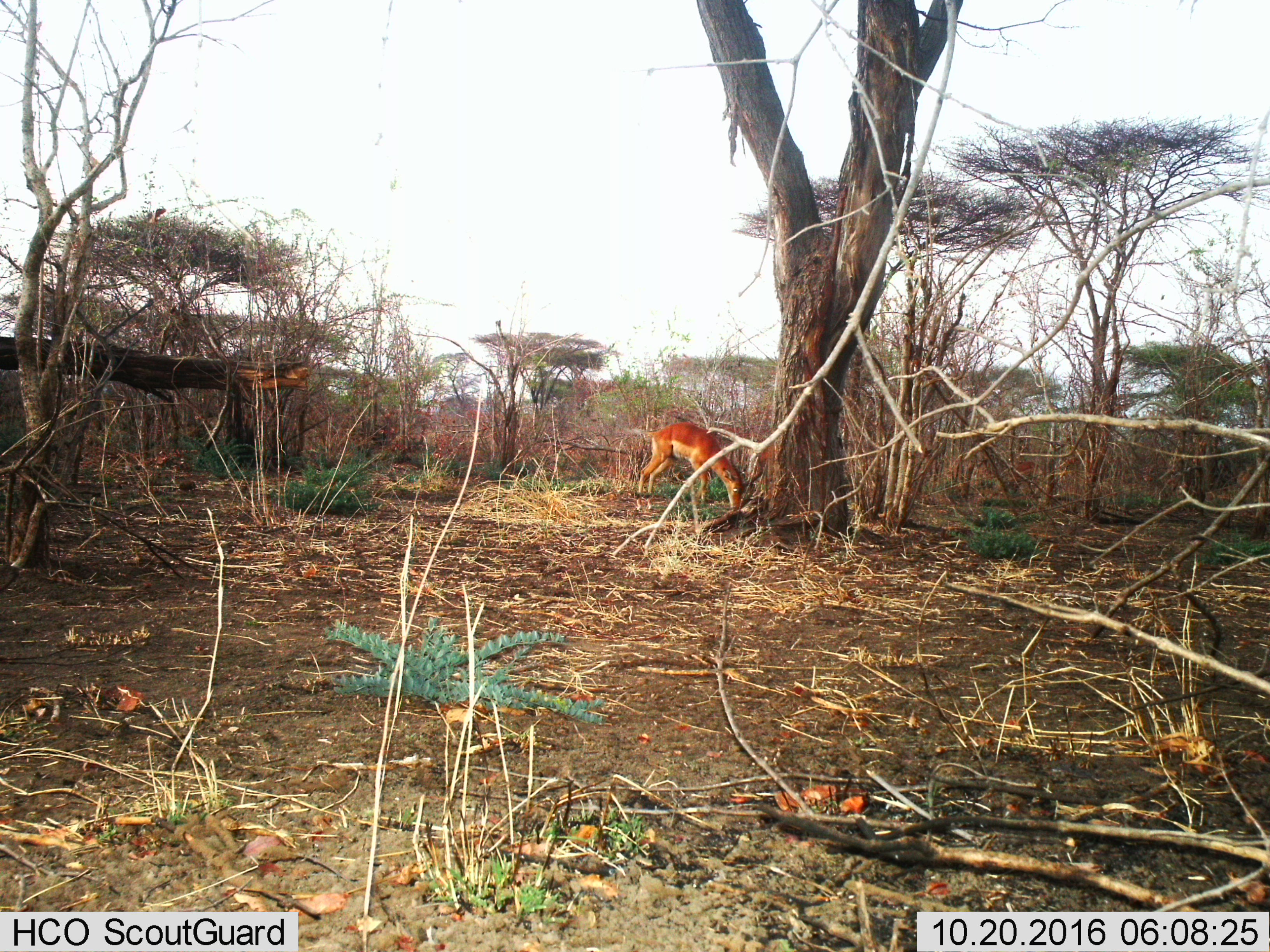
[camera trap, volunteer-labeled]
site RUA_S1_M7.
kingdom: Animalia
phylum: Chordata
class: Mammalia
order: Artiodactyla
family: Bovidae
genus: Aepyceros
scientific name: Aepyceros melampus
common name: impala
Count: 1.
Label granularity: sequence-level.